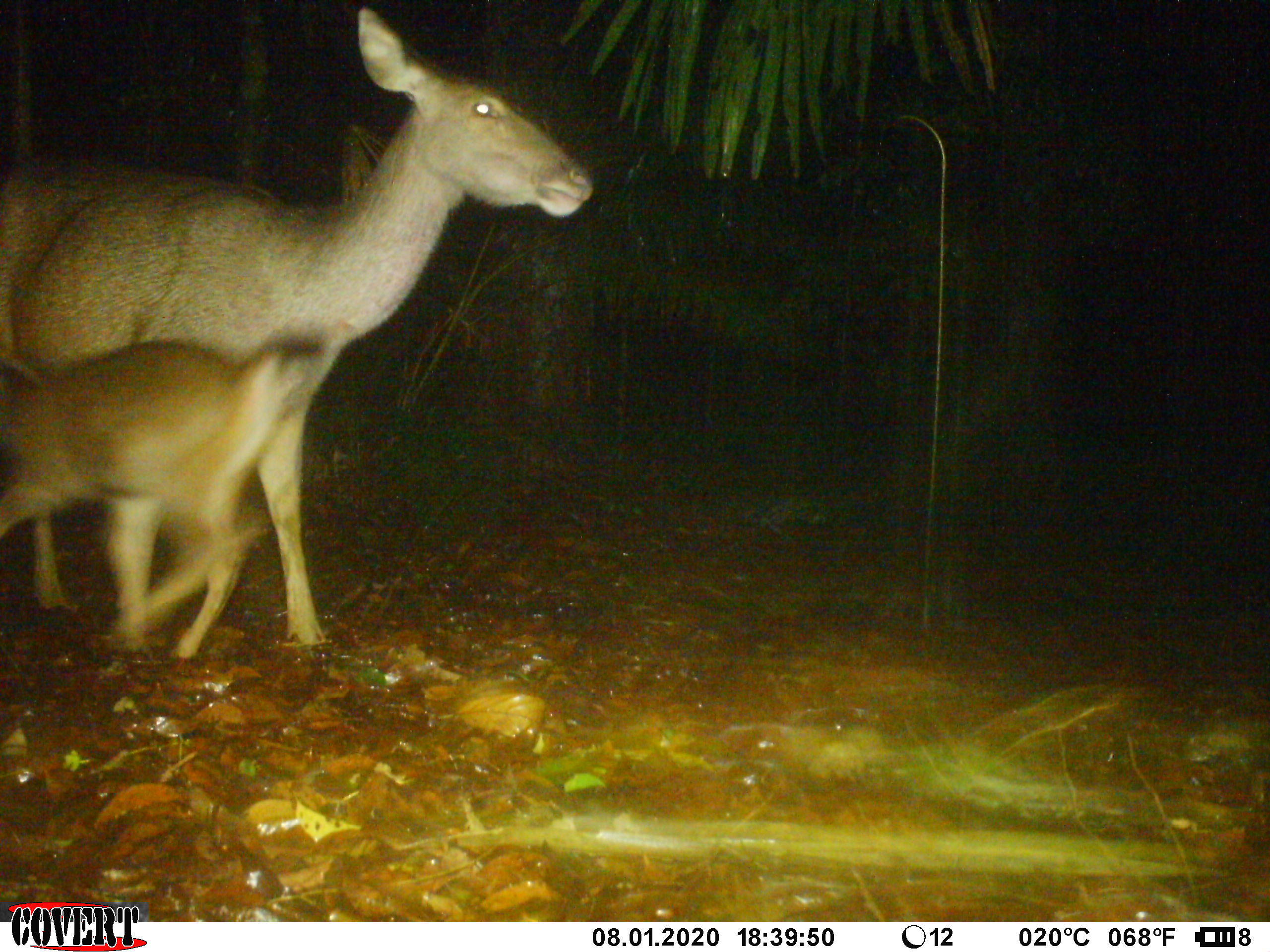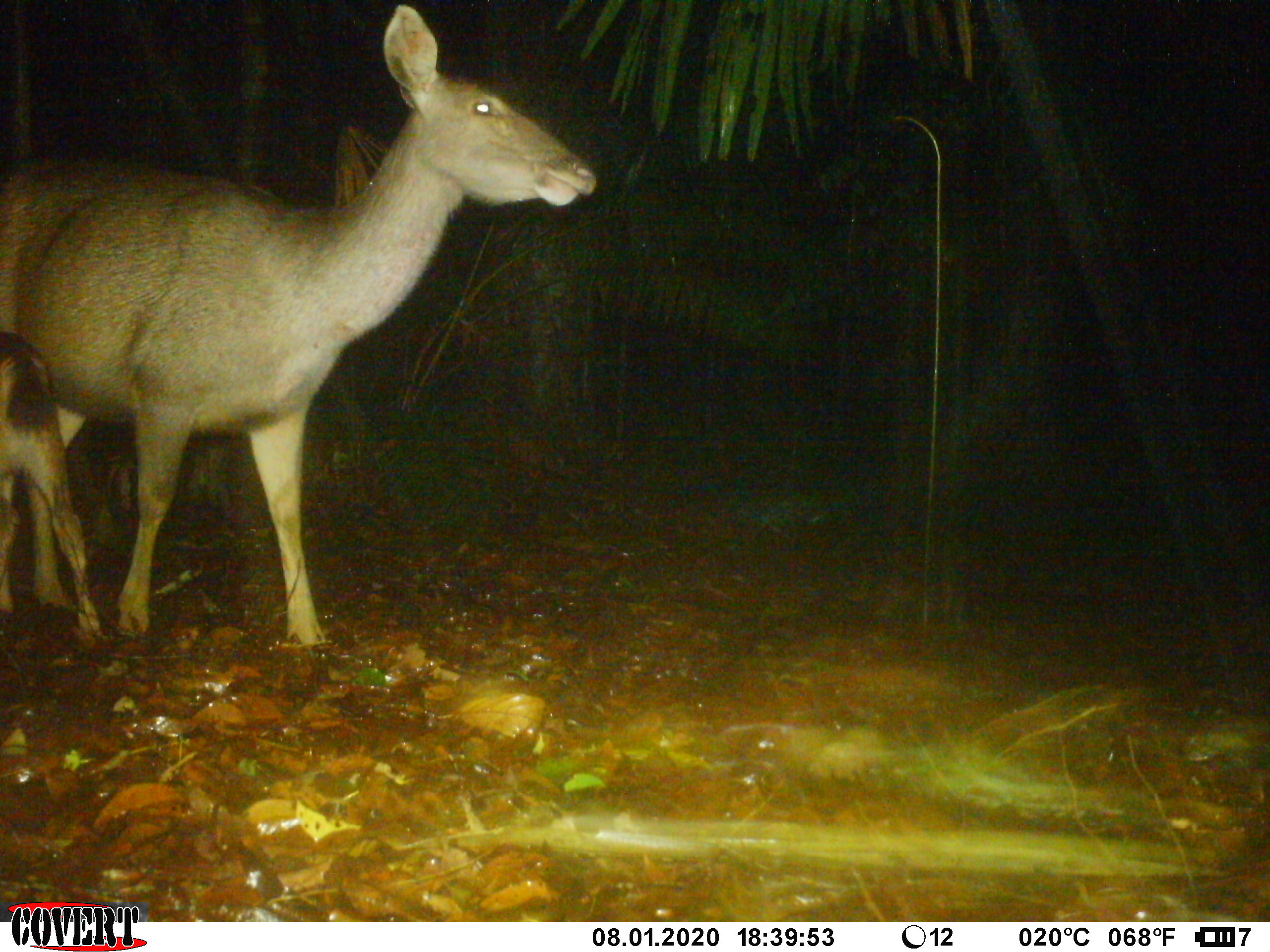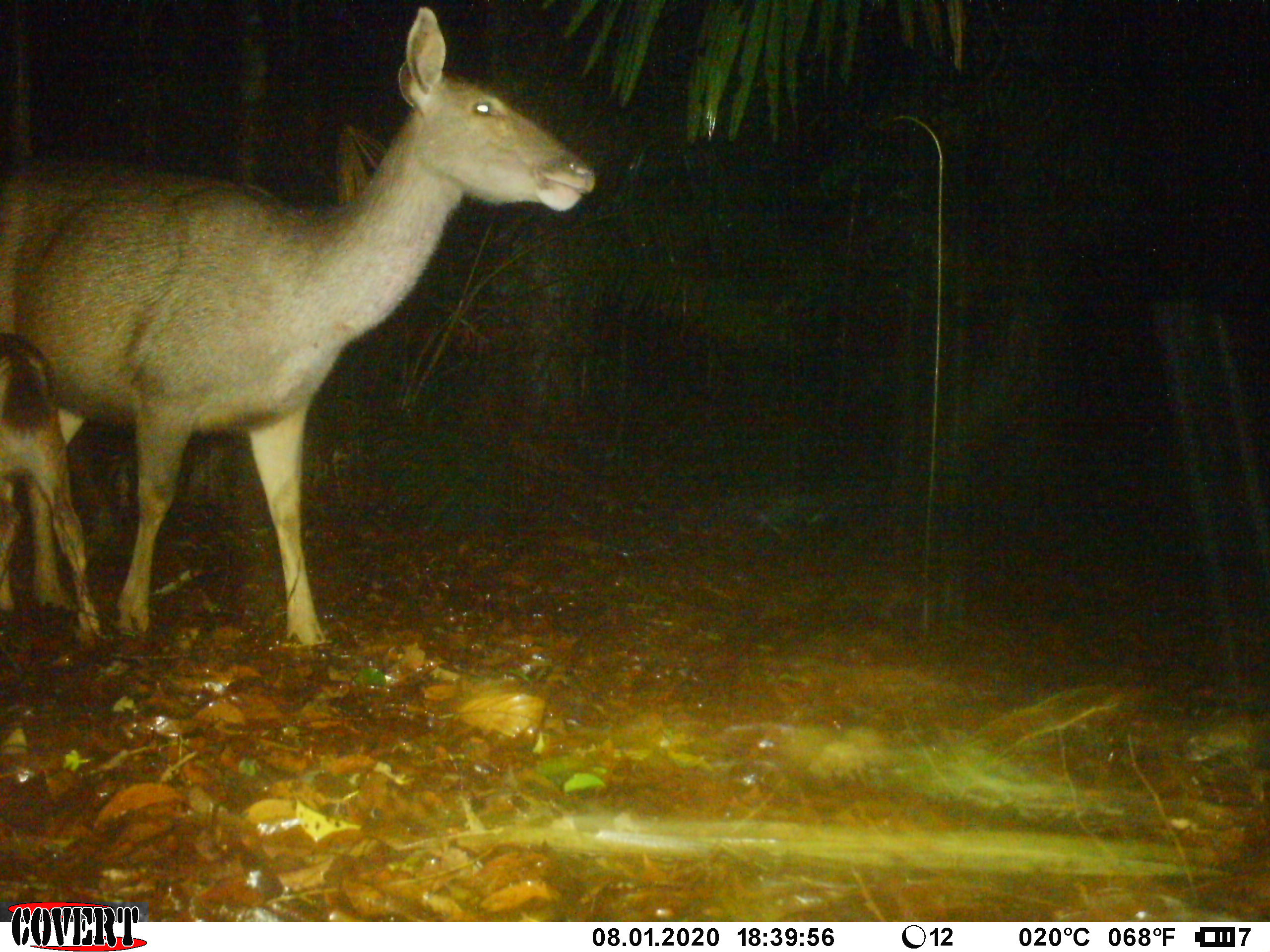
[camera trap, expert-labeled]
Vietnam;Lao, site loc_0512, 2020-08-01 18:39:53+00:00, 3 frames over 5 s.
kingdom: Animalia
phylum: Chordata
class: Mammalia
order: Artiodactyla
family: Cervidae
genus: Rusa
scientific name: Rusa unicolor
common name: sambar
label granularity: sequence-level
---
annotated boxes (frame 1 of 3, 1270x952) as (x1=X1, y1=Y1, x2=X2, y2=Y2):
sambar: (x1=0, y1=1, x2=592, y2=641); (x1=0, y1=335, x2=324, y2=661)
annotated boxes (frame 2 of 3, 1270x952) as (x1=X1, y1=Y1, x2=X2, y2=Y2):
sambar: (x1=0, y1=2, x2=596, y2=651); (x1=0, y1=324, x2=106, y2=641)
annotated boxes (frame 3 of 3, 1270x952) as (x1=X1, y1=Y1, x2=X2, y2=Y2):
sambar: (x1=0, y1=3, x2=595, y2=653); (x1=0, y1=333, x2=102, y2=645)